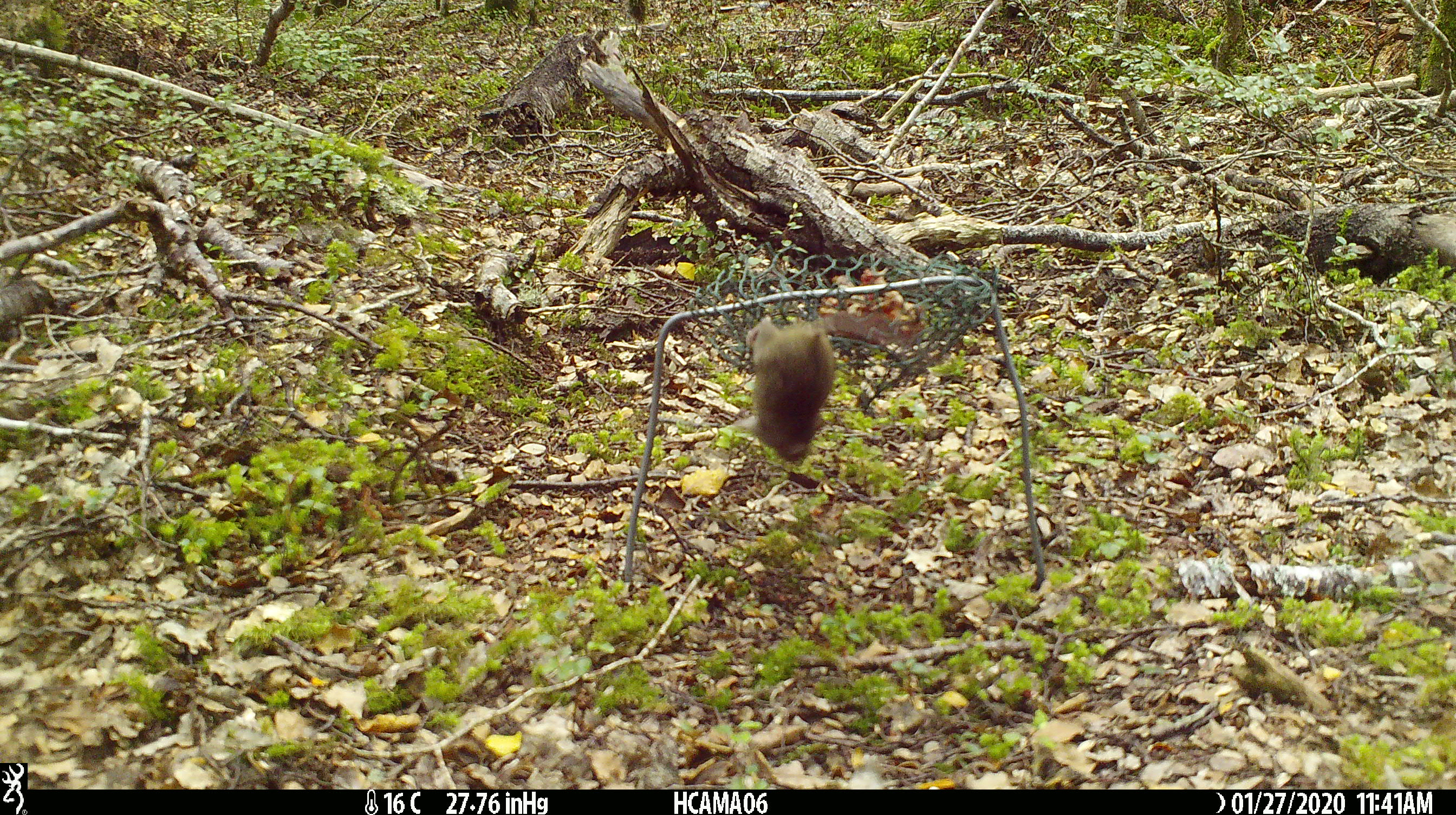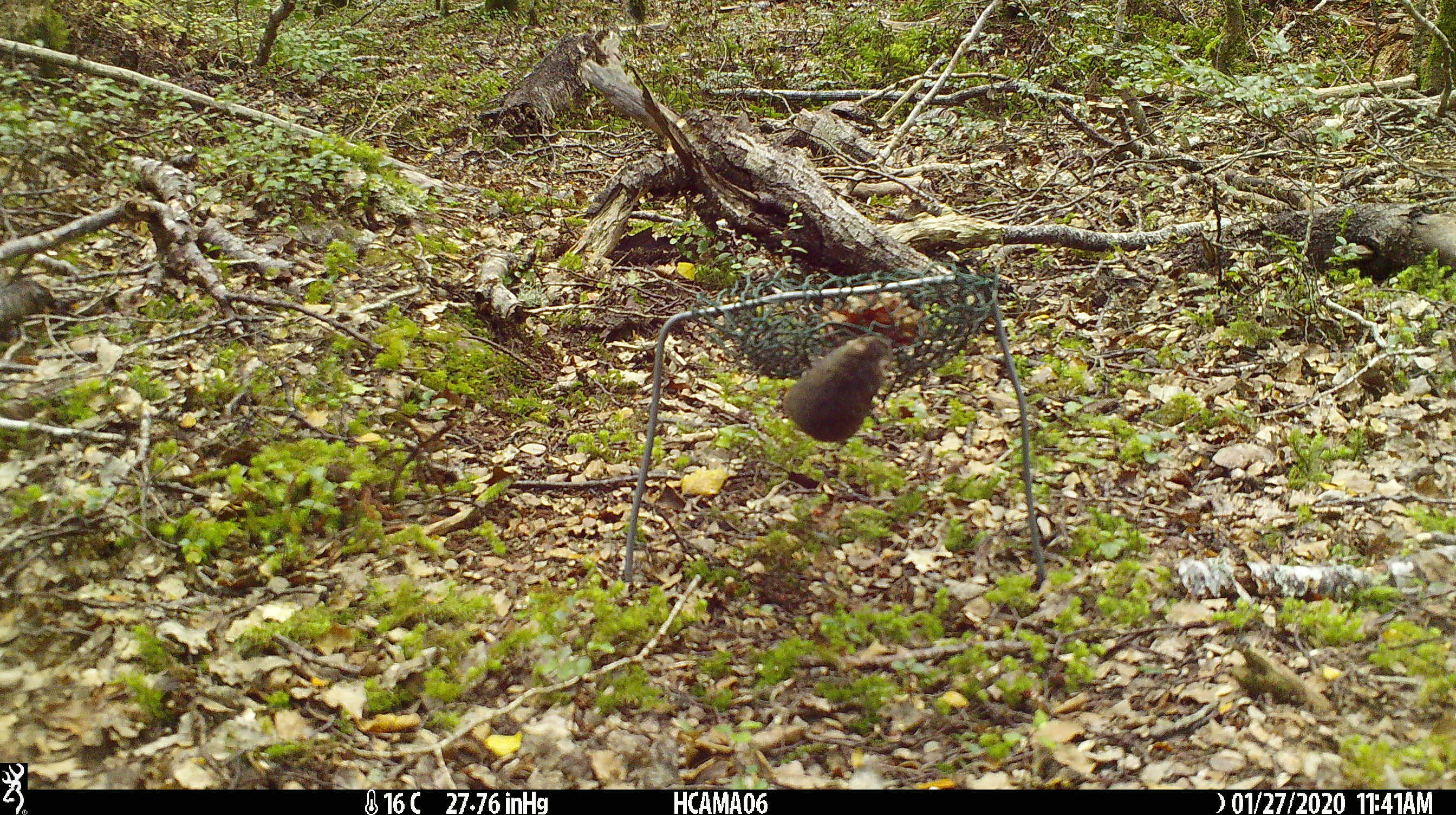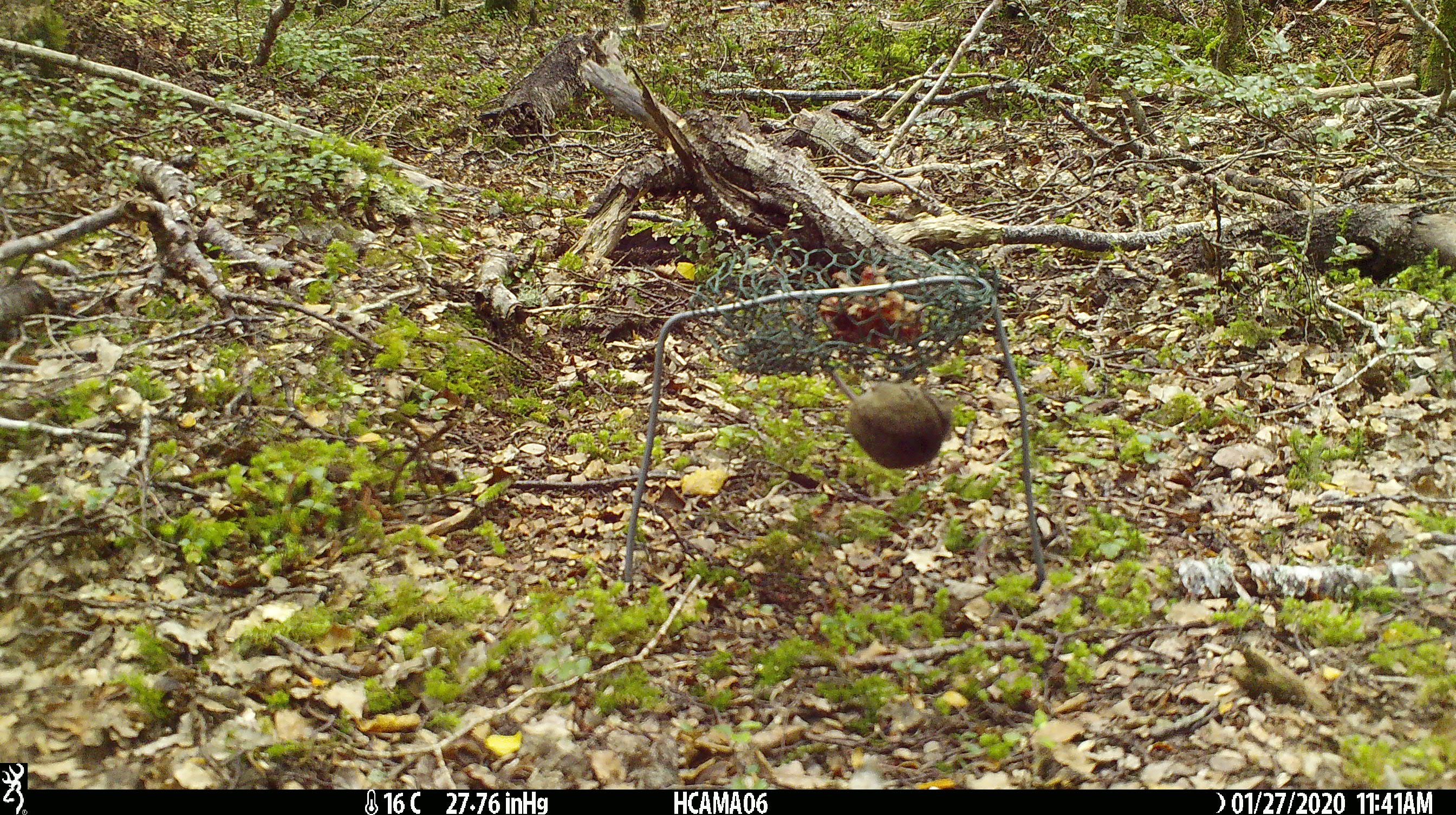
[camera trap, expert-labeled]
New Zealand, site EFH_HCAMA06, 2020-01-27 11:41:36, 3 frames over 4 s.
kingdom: Animalia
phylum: Chordata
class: Mammalia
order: Rodentia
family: Muridae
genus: Mus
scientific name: Mus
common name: mouse